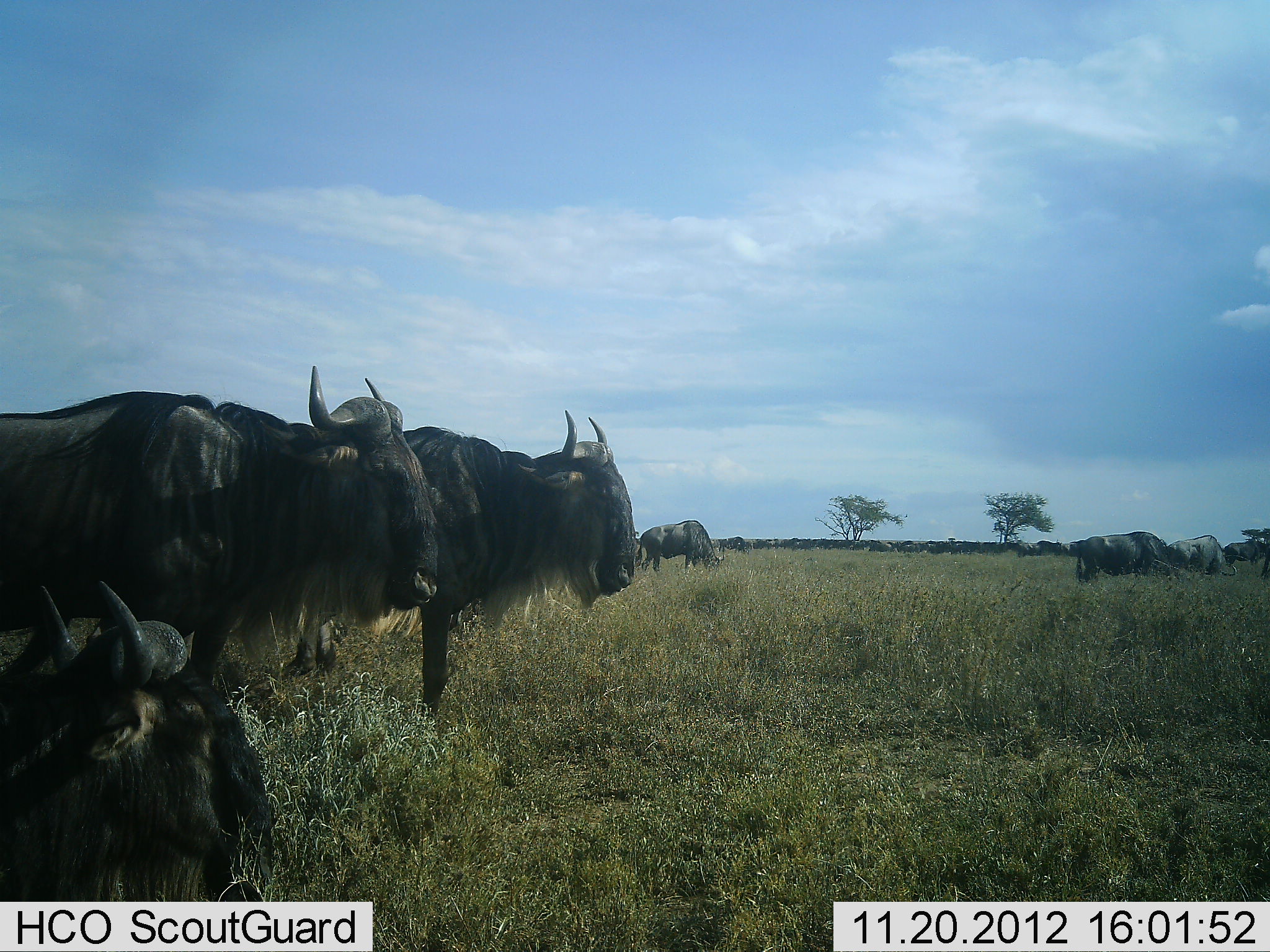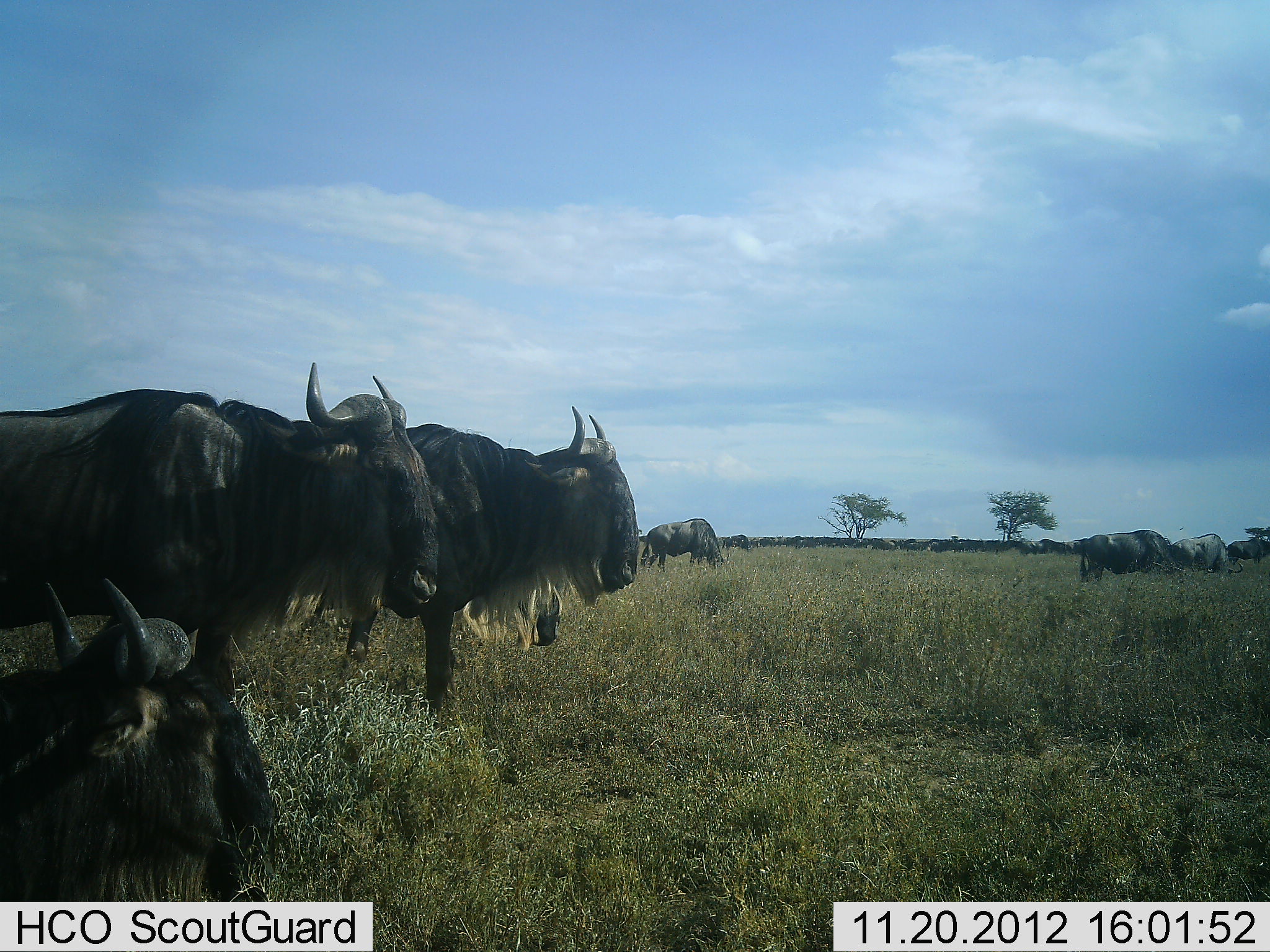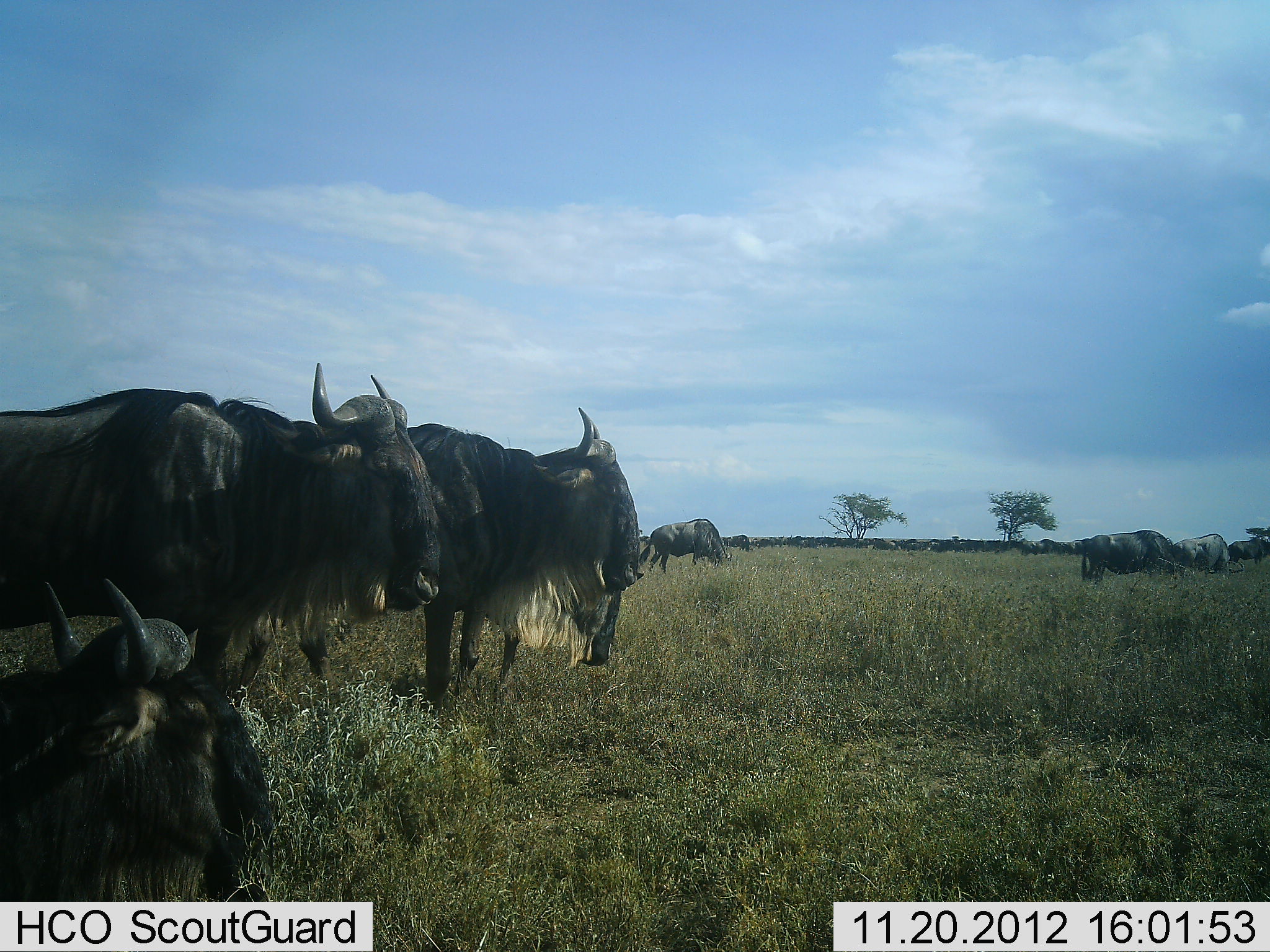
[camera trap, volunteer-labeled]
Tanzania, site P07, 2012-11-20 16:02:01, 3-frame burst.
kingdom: Animalia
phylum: Chordata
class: Mammalia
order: Artiodactyla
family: Bovidae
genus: Connochaetes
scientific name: Connochaetes taurinus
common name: blue wildebeest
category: wildebeest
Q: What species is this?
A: Wildebeest (blue wildebeest) (Connochaetes taurinus).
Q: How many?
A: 8.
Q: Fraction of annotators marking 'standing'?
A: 91%.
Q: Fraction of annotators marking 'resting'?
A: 82%.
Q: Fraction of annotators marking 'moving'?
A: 45%.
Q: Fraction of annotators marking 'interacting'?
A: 0%.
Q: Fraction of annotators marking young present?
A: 9%.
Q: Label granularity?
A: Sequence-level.